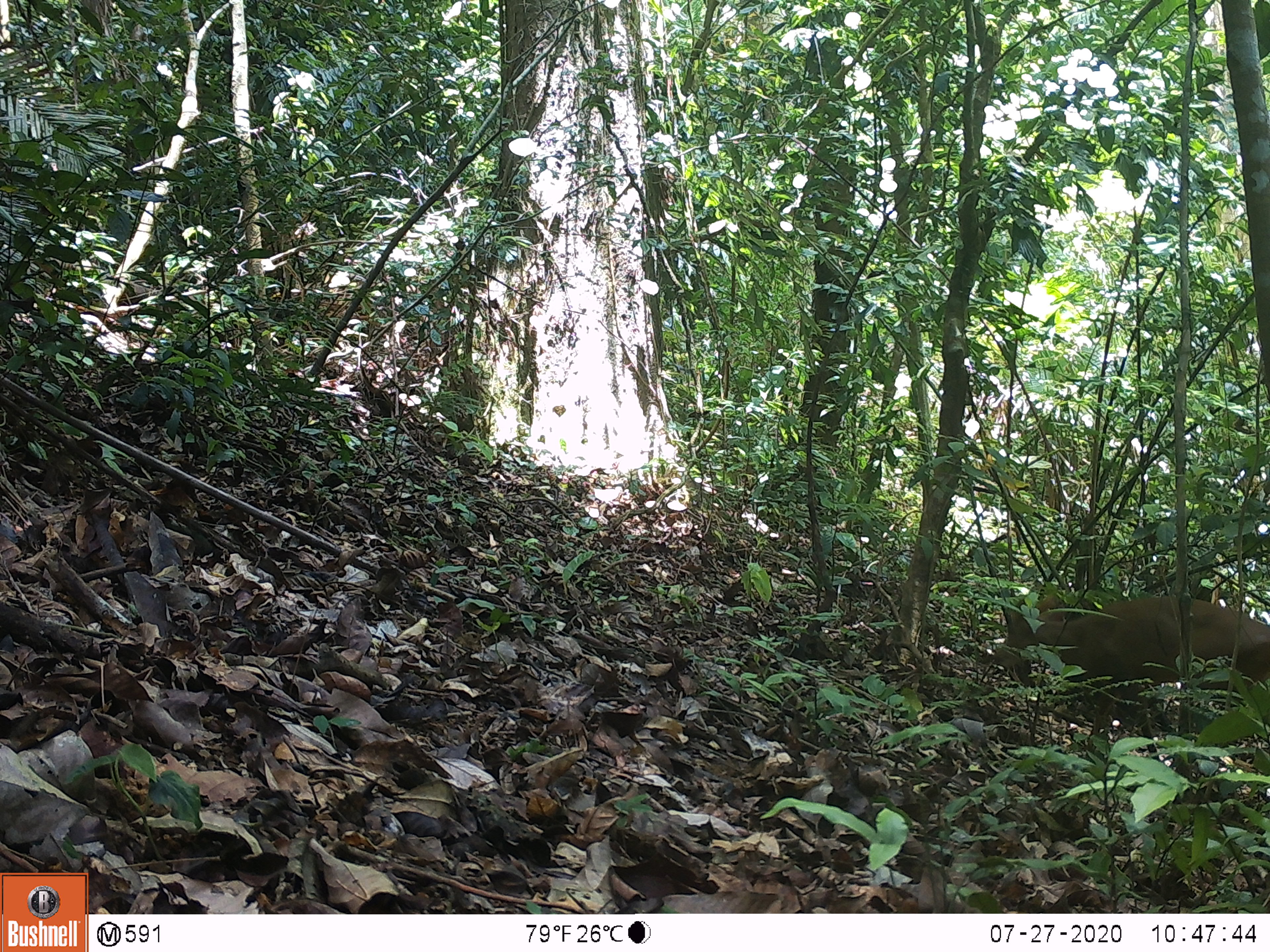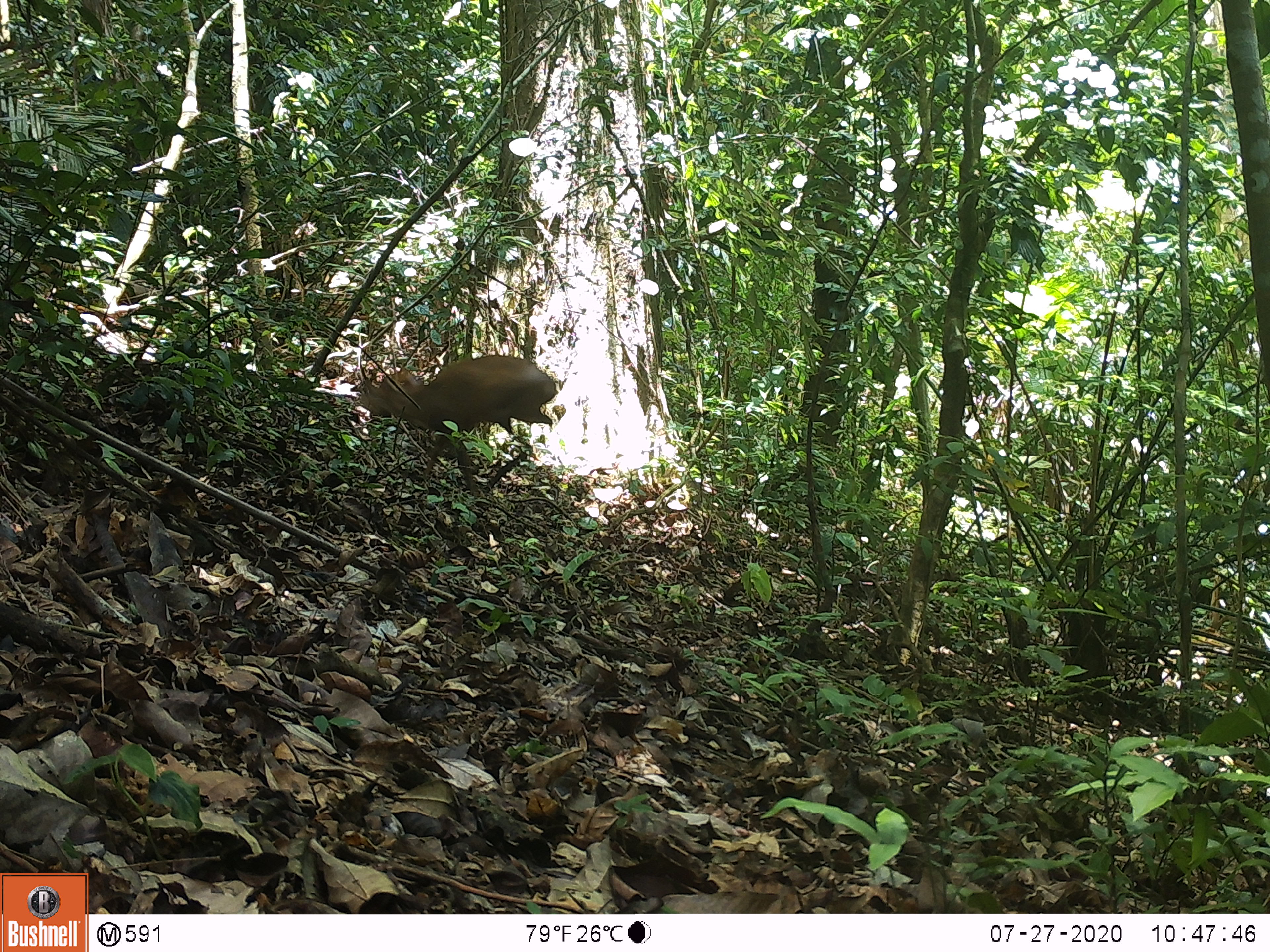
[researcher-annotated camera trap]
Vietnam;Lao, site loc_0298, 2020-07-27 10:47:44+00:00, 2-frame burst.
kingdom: Animalia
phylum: Chordata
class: Mammalia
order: Artiodactyla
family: Cervidae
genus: Muntiacus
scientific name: Muntiacus rooseveltorum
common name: roosevelt's muntjac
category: roosevelts muntjac group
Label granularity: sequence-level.